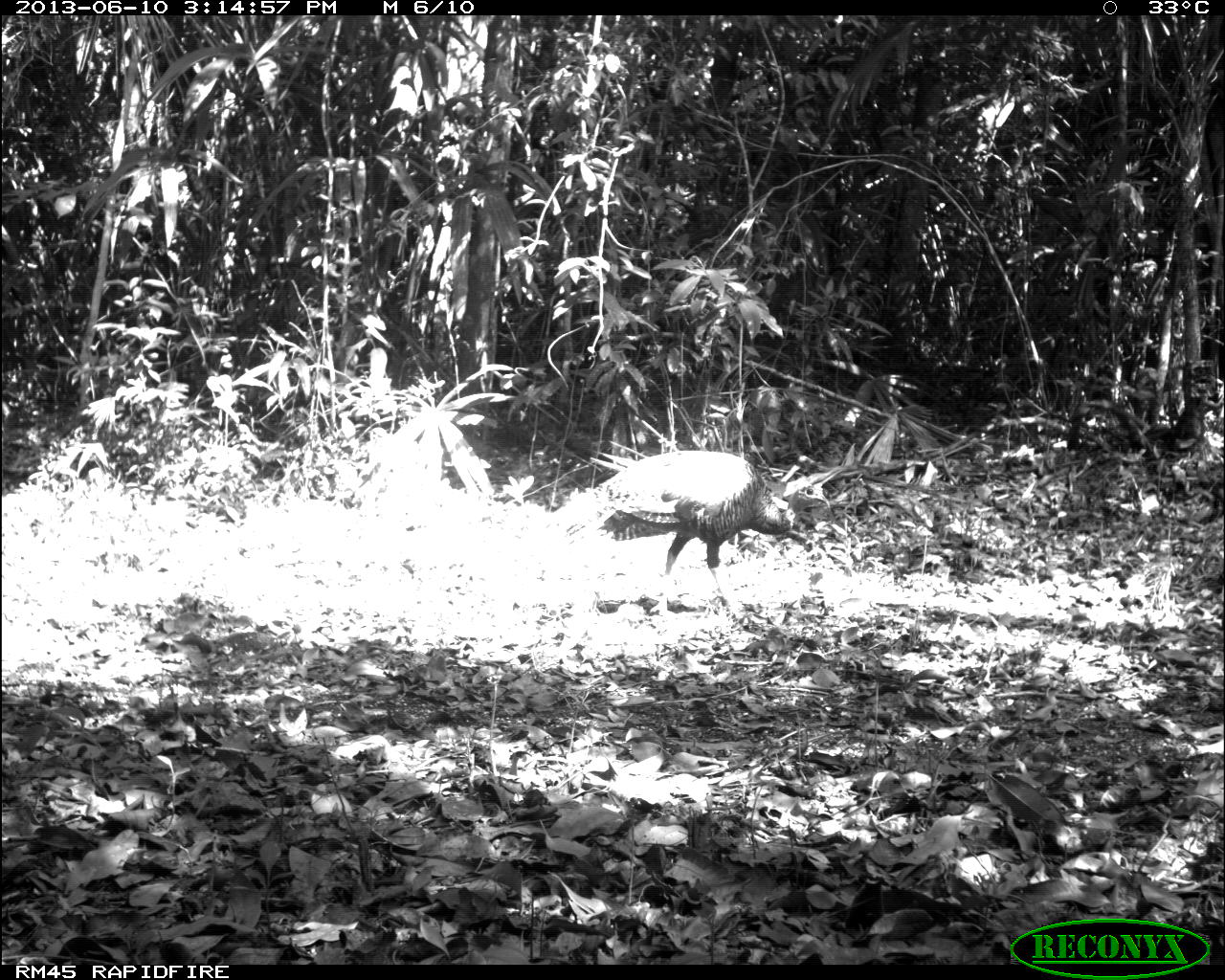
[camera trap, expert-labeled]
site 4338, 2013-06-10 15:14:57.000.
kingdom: Animalia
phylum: Chordata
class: Aves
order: Galliformes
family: Phasianidae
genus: Meleagris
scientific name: Meleagris ocellata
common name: ocellated turkey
Meleagris ocellata (ocellated turkey), count 1.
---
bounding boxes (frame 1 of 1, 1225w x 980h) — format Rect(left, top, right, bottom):
meleagris ocellata: Rect(545, 450, 830, 617)